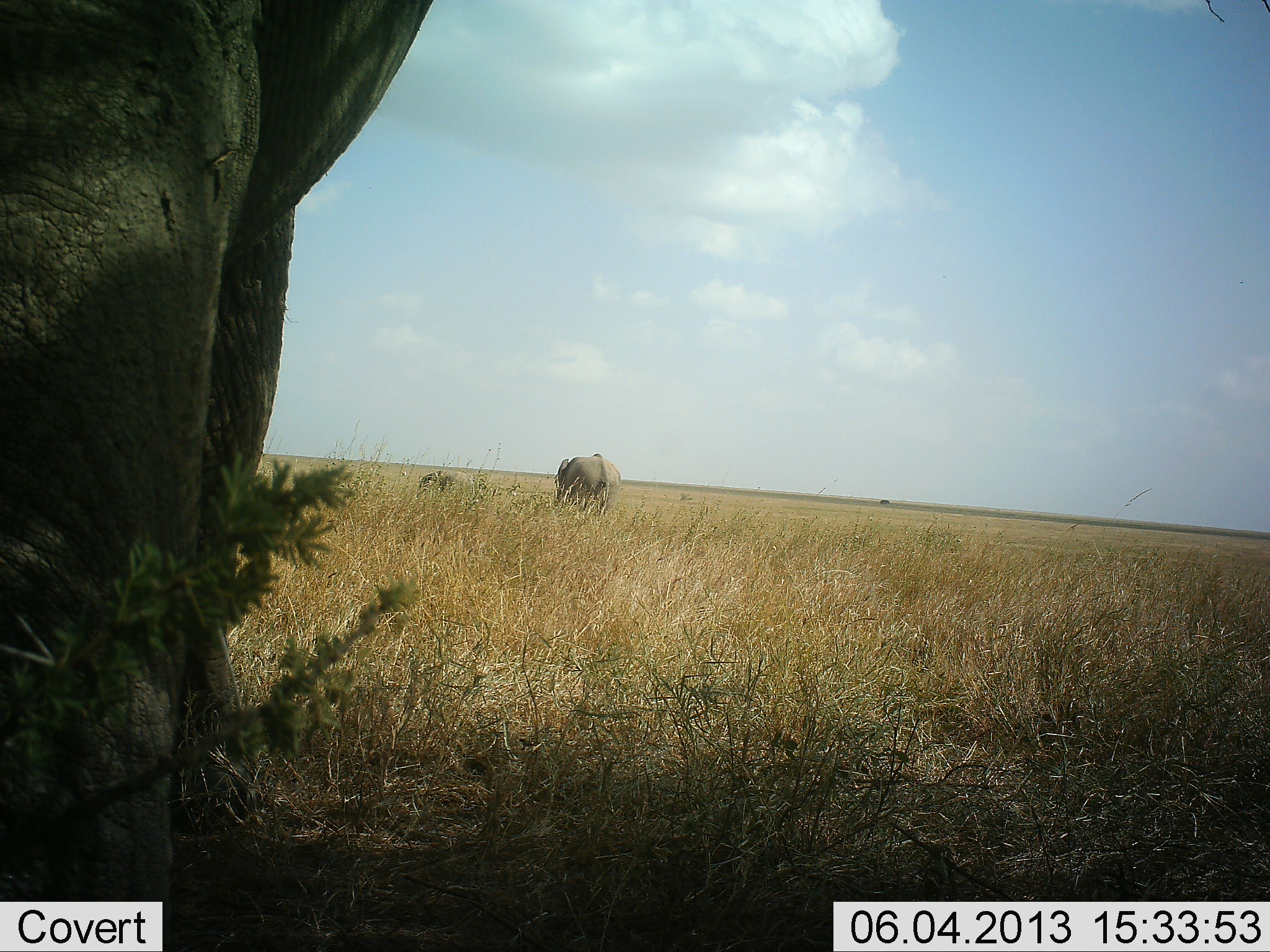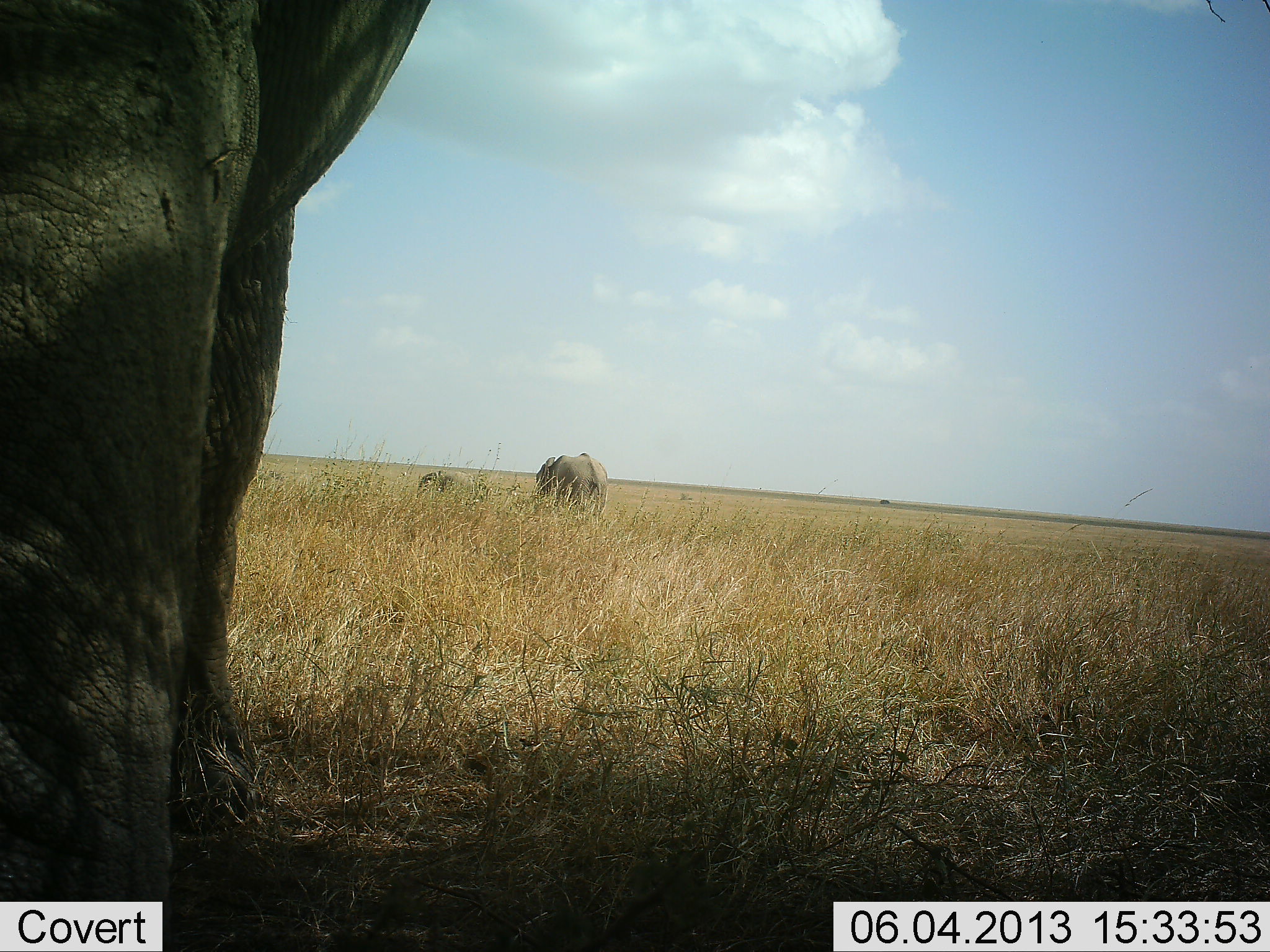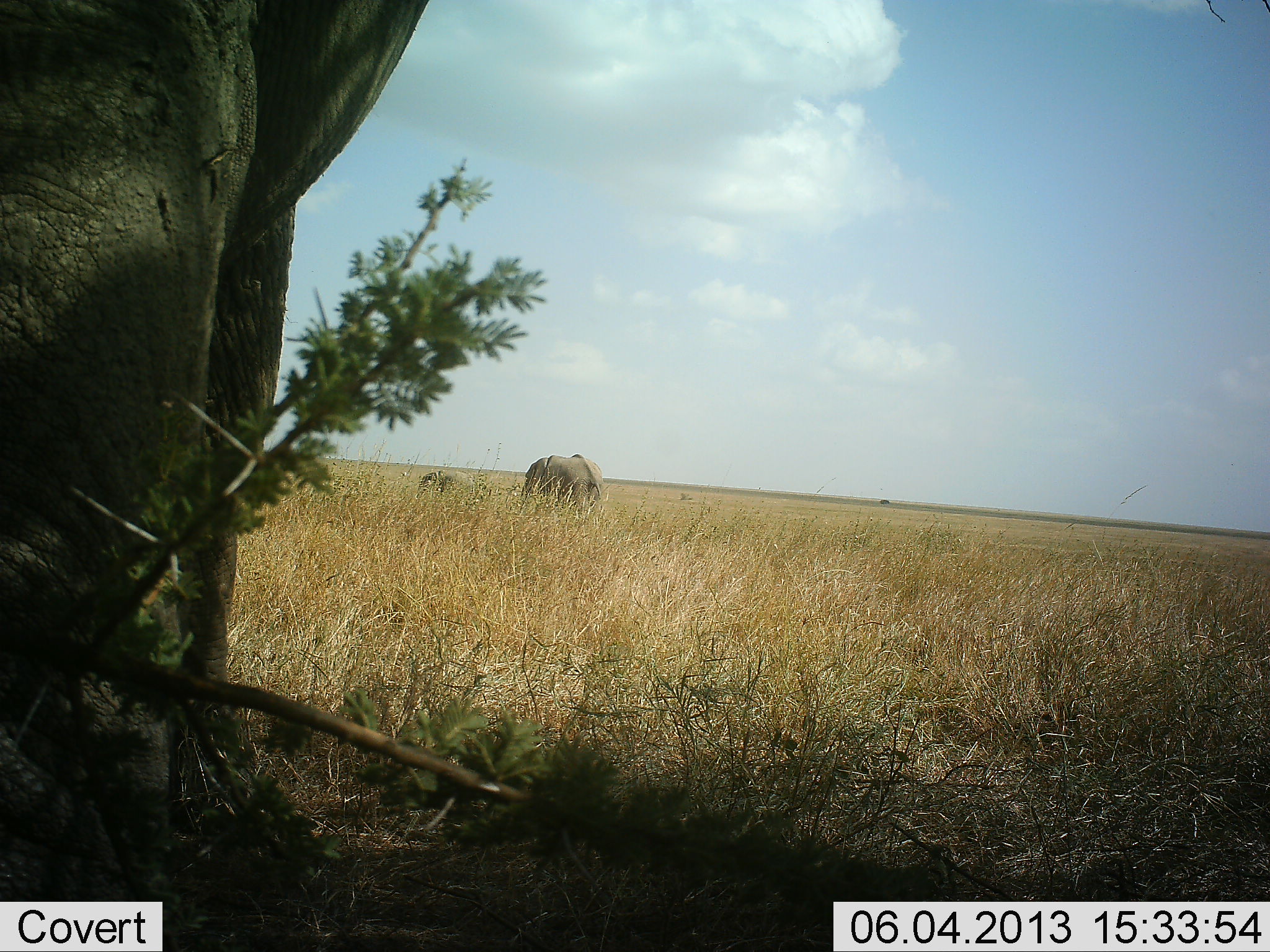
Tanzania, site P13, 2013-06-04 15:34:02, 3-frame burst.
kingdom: Animalia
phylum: Chordata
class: Mammalia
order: Proboscidea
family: Elephantidae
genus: Loxodonta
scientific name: Loxodonta africana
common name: african bush elephant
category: elephant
Elephant (african bush elephant) (Loxodonta africana), count 3. Behavior (volunteer vote fractions): standing 62%, resting 4%, moving 33%, interacting 4%. Young present (vote fraction): 21%. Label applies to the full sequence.